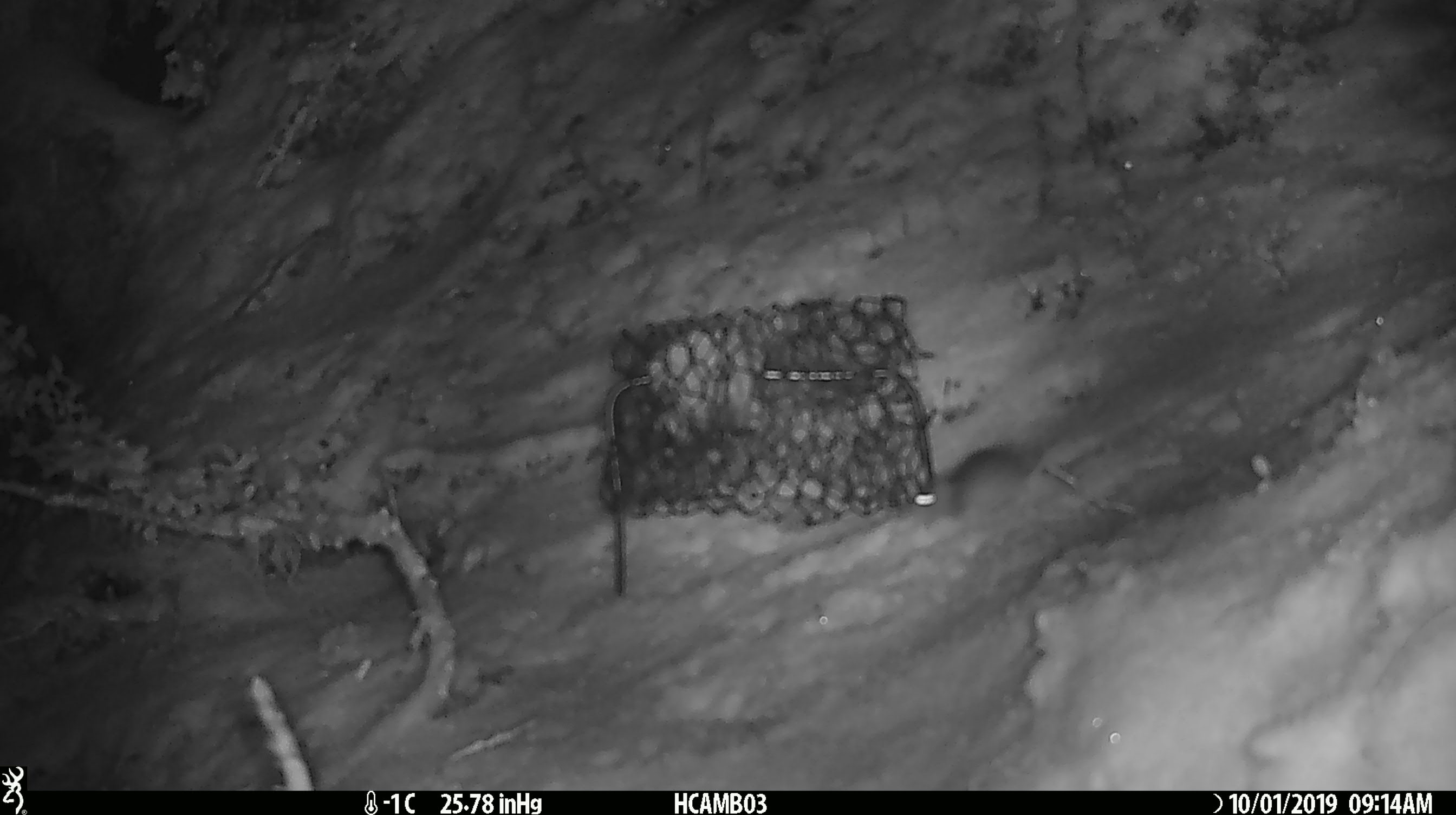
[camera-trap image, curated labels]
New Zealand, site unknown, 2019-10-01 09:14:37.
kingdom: Animalia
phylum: Chordata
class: Mammalia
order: Rodentia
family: Muridae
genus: Mus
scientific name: Mus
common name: mouse